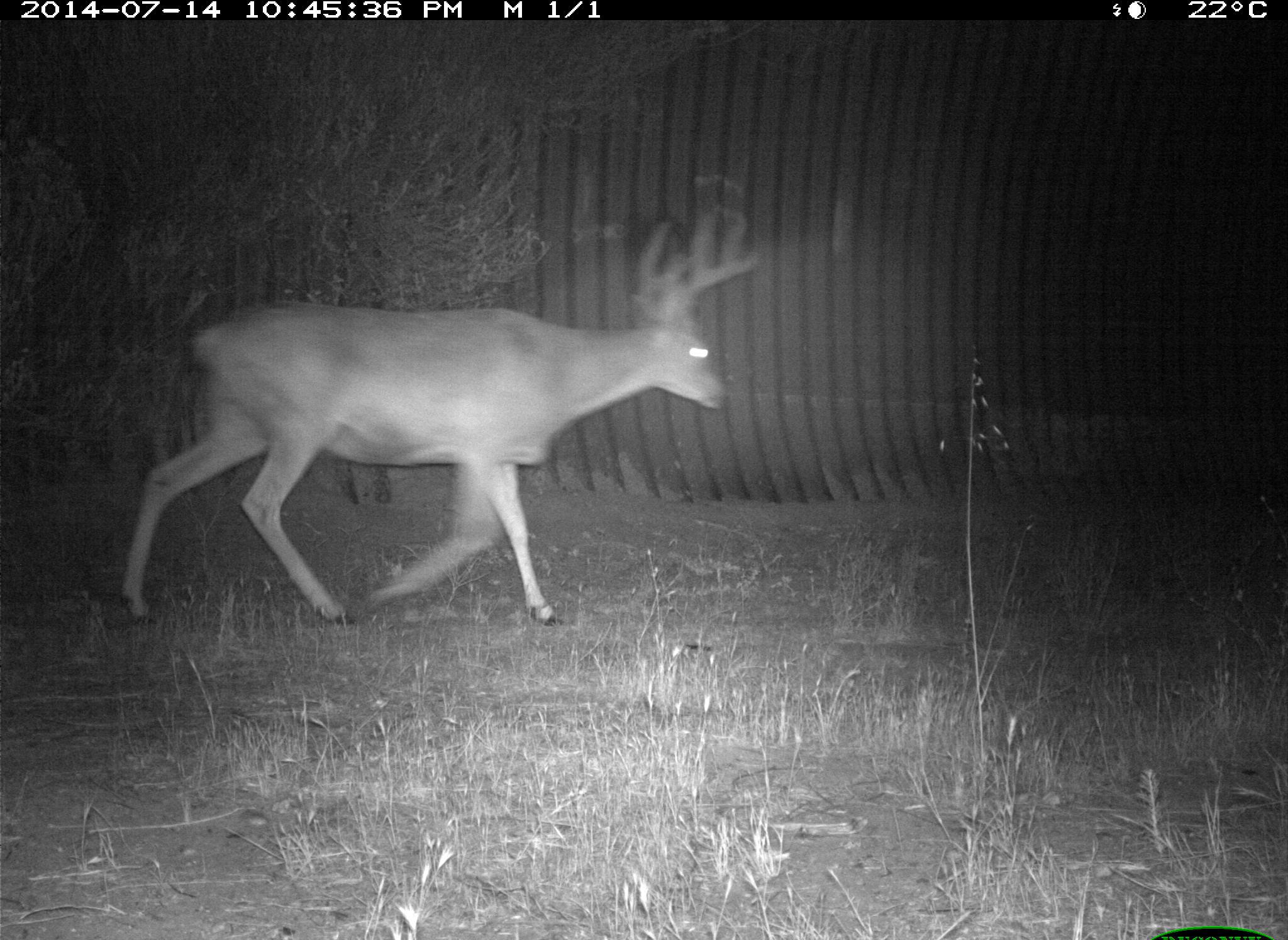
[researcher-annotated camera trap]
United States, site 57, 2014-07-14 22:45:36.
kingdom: Animalia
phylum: Chordata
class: Mammalia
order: Artiodactyla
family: Cervidae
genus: Odocoileus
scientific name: Odocoileus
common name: deer